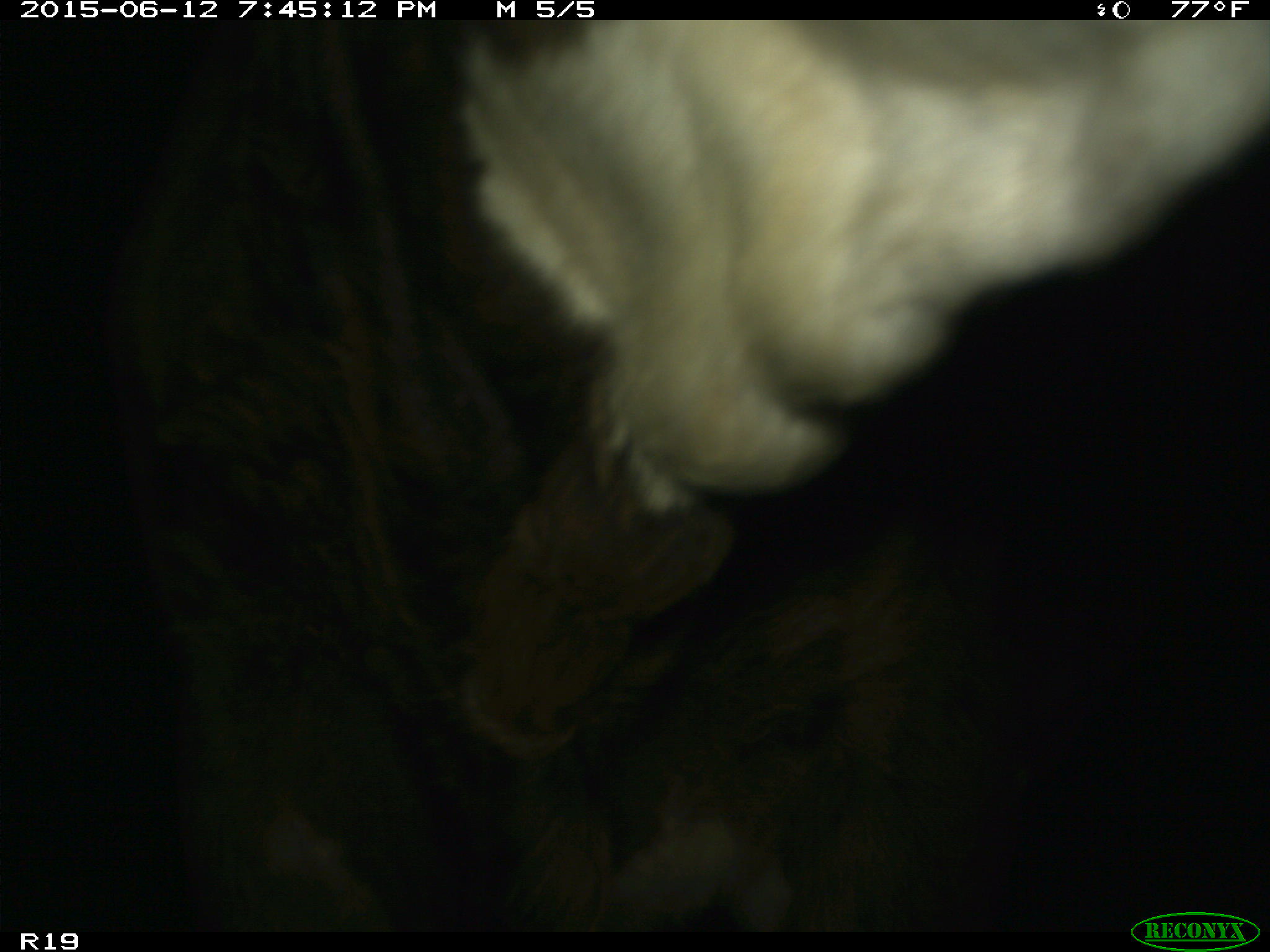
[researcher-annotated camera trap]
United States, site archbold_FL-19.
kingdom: Animalia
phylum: Chordata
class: Mammalia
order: Artiodactyla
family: Bovidae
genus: Bos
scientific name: Bos taurus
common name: domestic cow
Bos taurus (domestic cow).